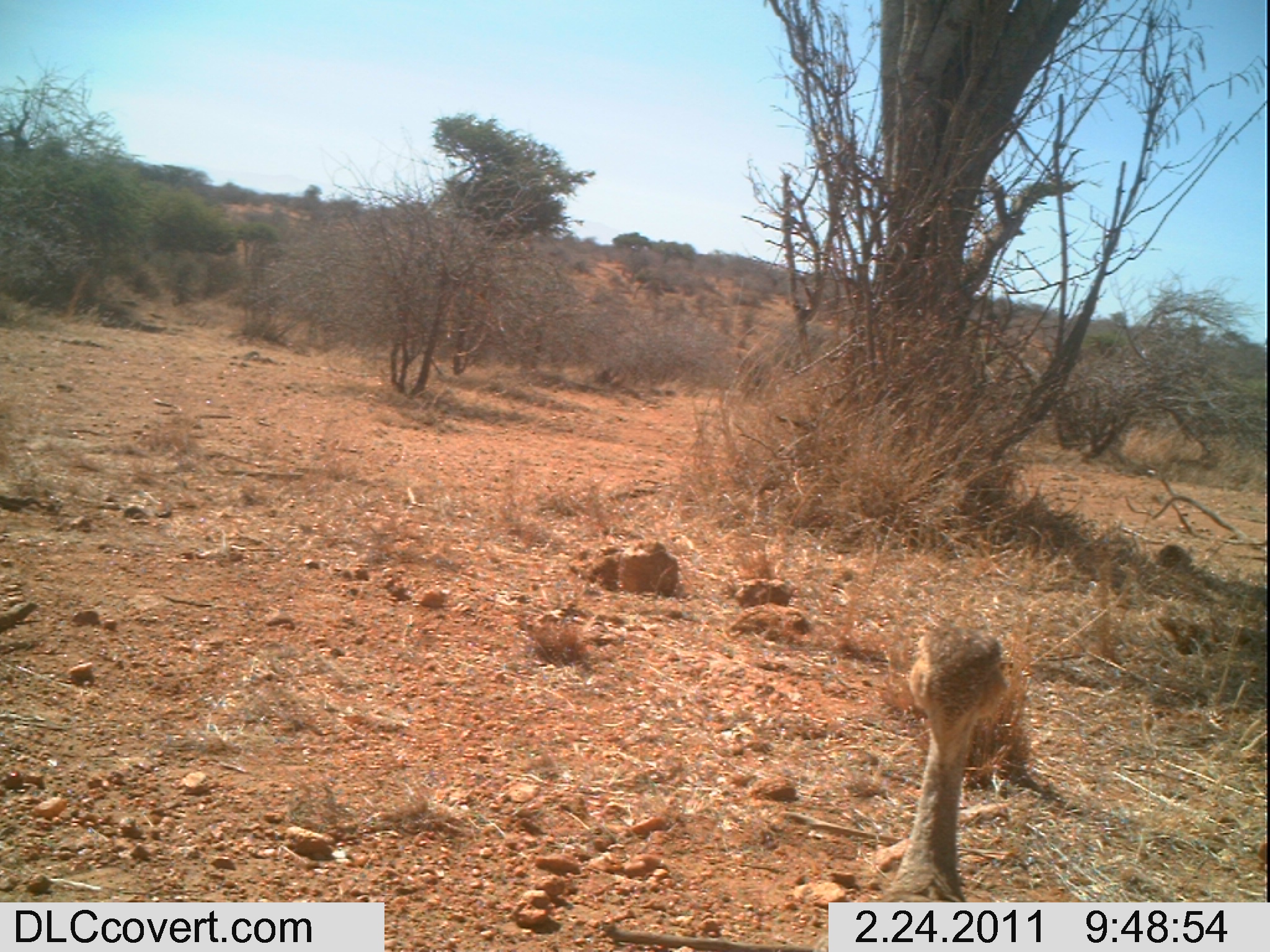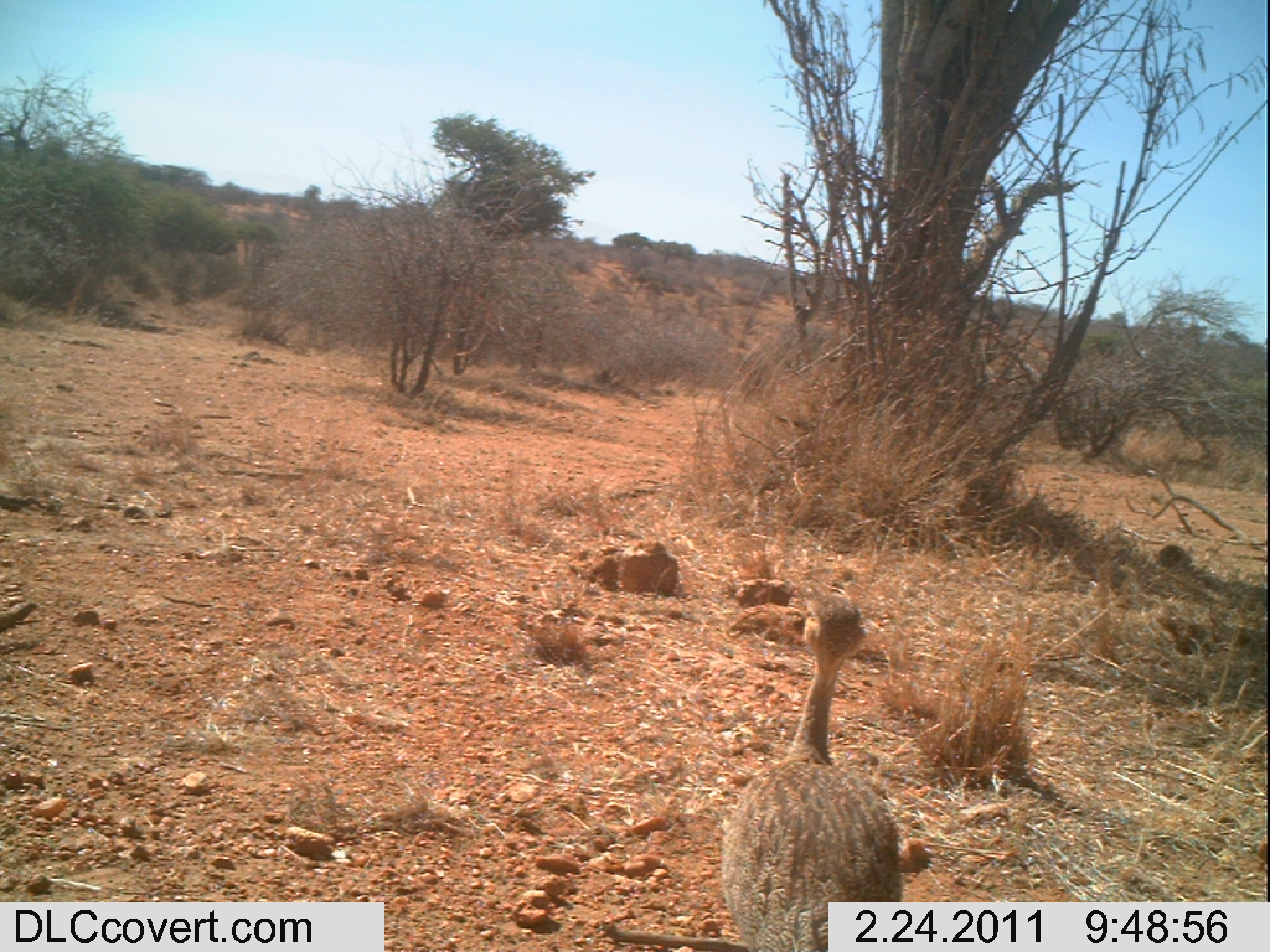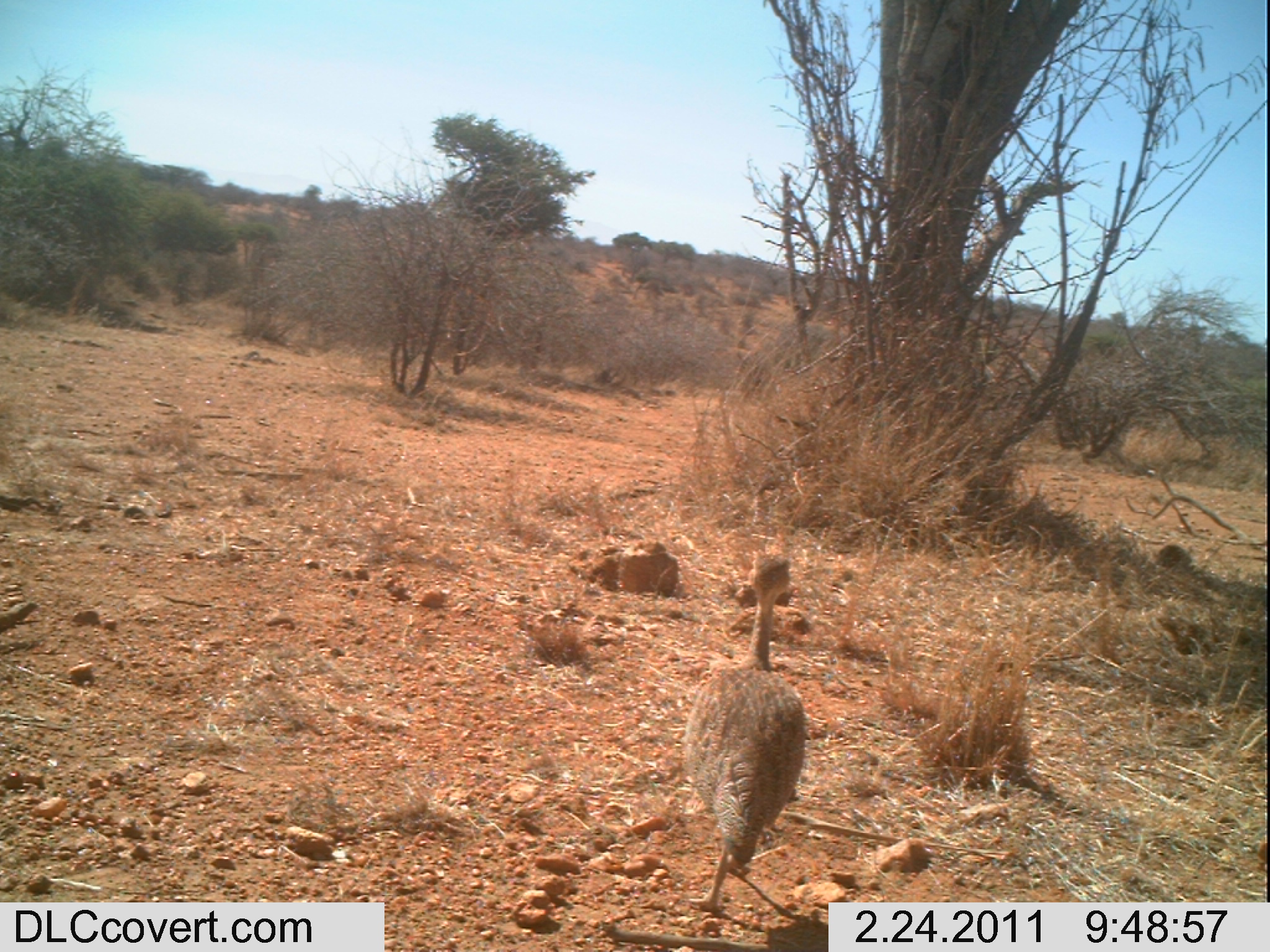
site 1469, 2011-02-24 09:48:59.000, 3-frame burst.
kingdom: Animalia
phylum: Chordata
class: Aves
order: Otidiformes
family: Otididae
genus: Eupodotis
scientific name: Eupodotis senegalensis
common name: white-bellied bustard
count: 1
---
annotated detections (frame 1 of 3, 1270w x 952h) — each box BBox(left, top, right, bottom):
eupodotis senegalensis: BBox(812, 620, 1009, 952)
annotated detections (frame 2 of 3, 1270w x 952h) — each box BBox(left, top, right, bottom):
eupodotis senegalensis: BBox(718, 589, 901, 952)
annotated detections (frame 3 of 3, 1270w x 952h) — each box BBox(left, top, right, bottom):
eupodotis senegalensis: BBox(681, 550, 808, 912)